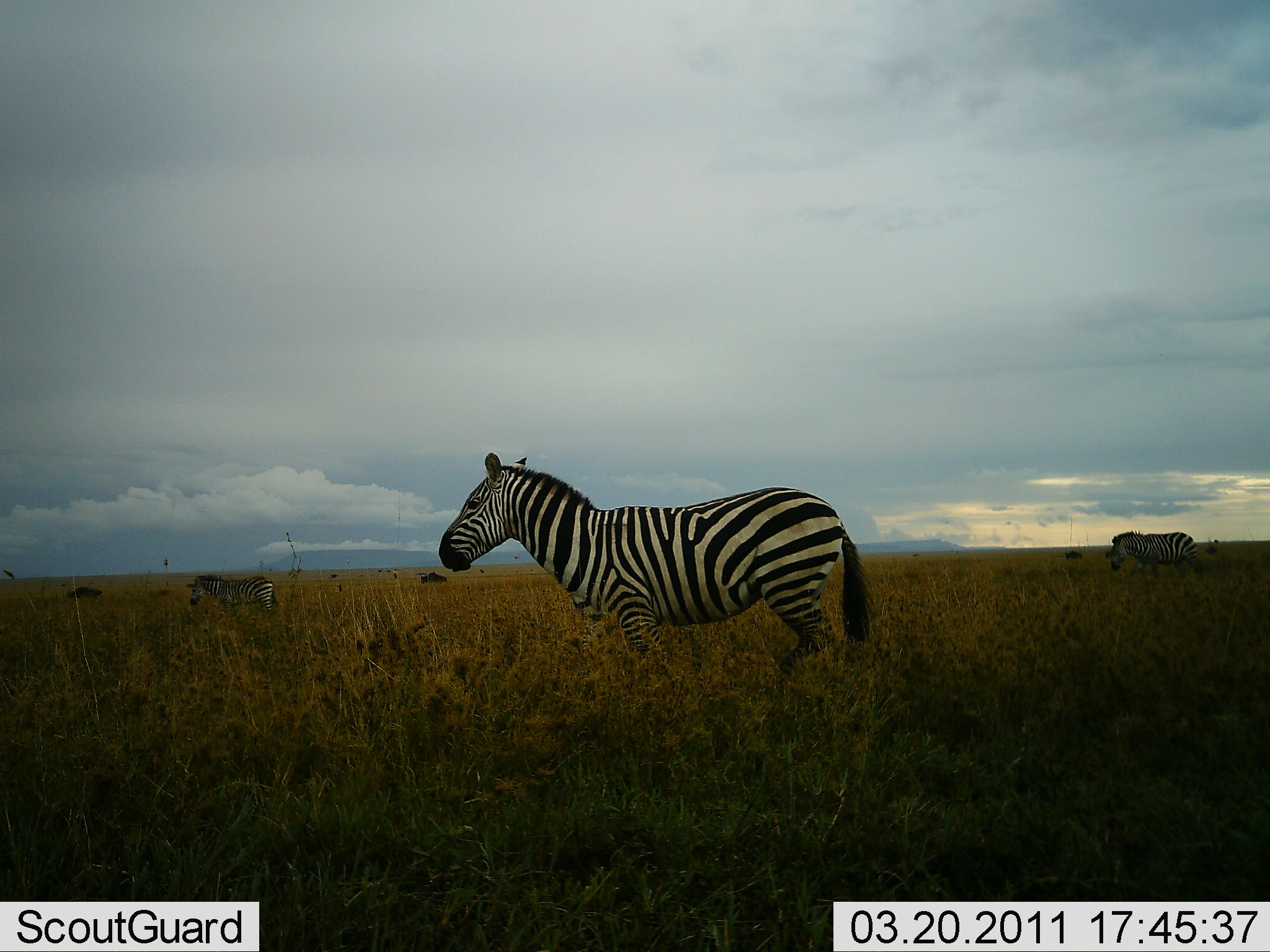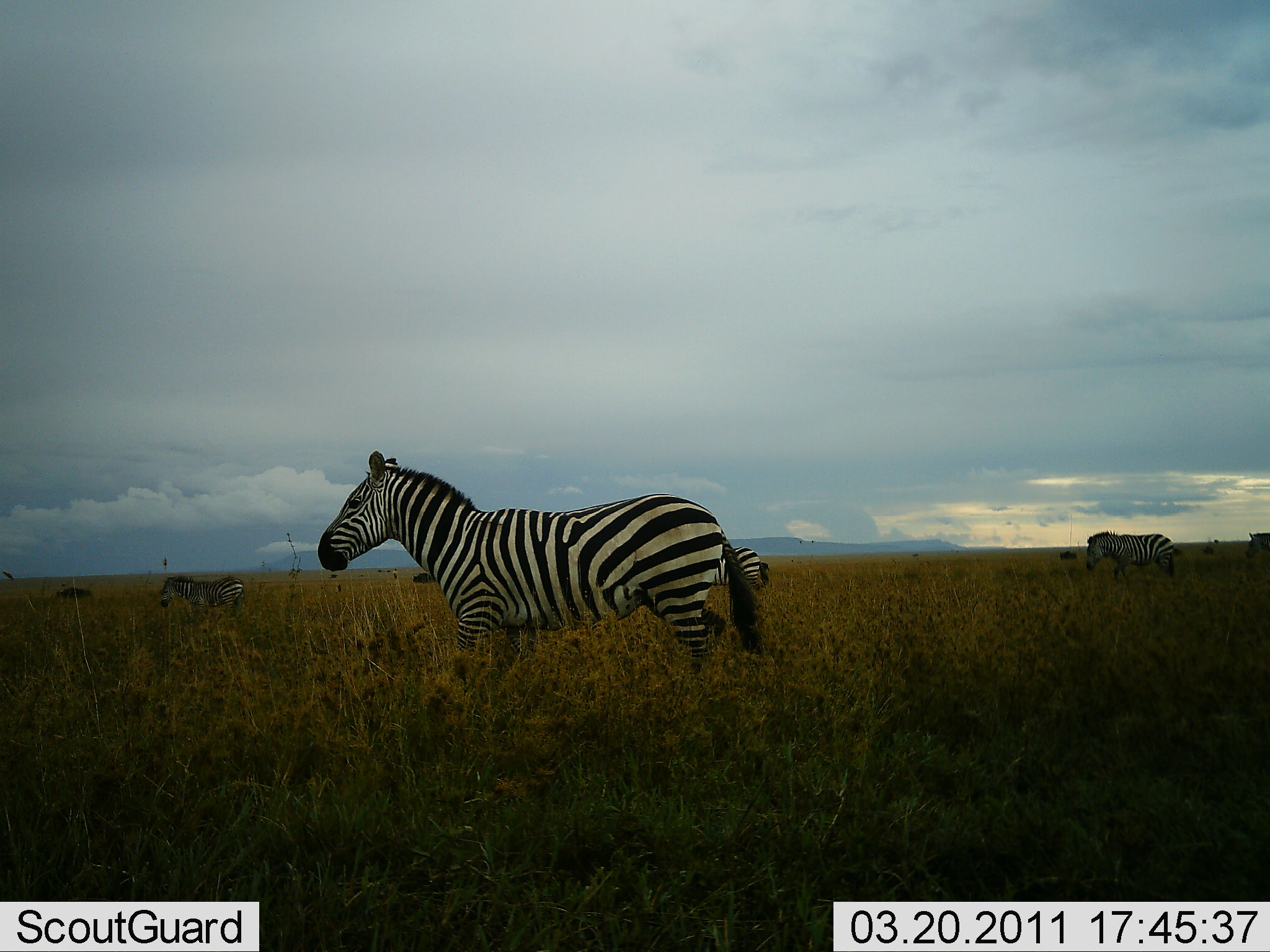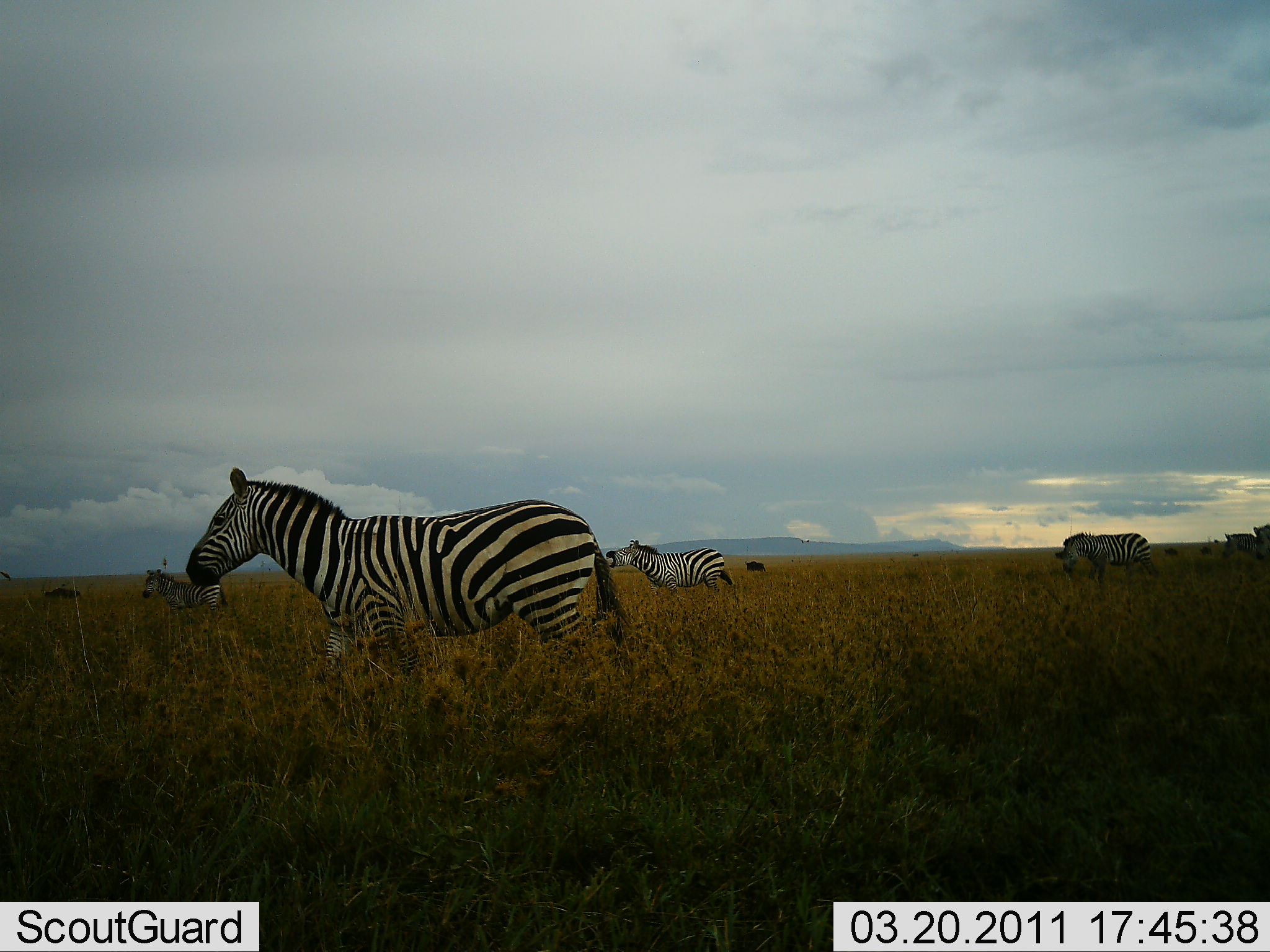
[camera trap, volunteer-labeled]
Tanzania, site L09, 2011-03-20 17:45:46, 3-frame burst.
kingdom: Animalia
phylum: Chordata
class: Mammalia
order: Perissodactyla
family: Equidae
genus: Equus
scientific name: Equus quagga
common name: plains zebra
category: zebra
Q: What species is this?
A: Zebra (plains zebra) (Equus quagga).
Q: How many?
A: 5.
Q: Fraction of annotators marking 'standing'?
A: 15%.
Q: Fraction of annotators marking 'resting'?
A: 0%.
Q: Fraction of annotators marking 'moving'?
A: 80%.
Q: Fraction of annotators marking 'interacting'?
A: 0%.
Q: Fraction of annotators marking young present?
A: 0%.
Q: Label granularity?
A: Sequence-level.